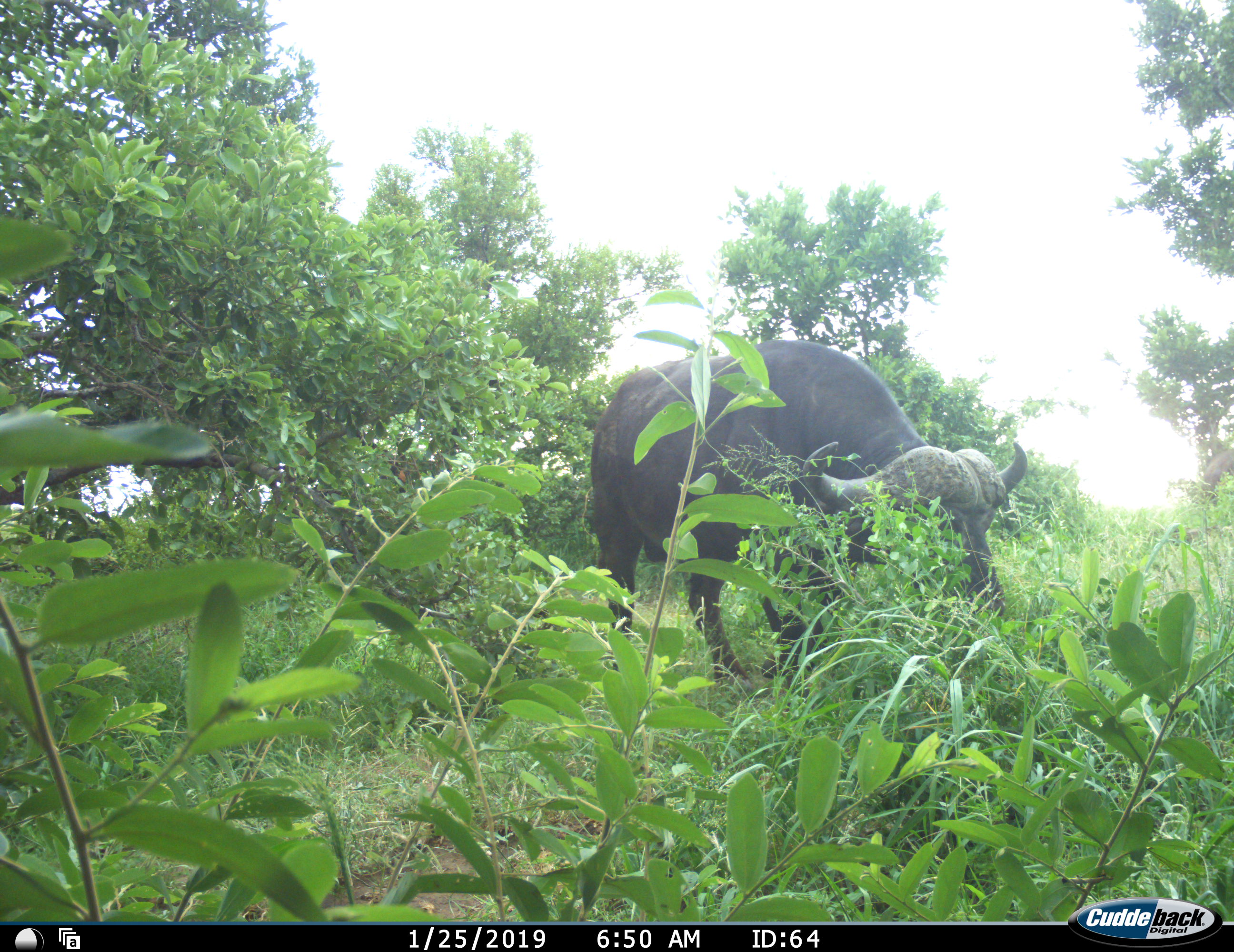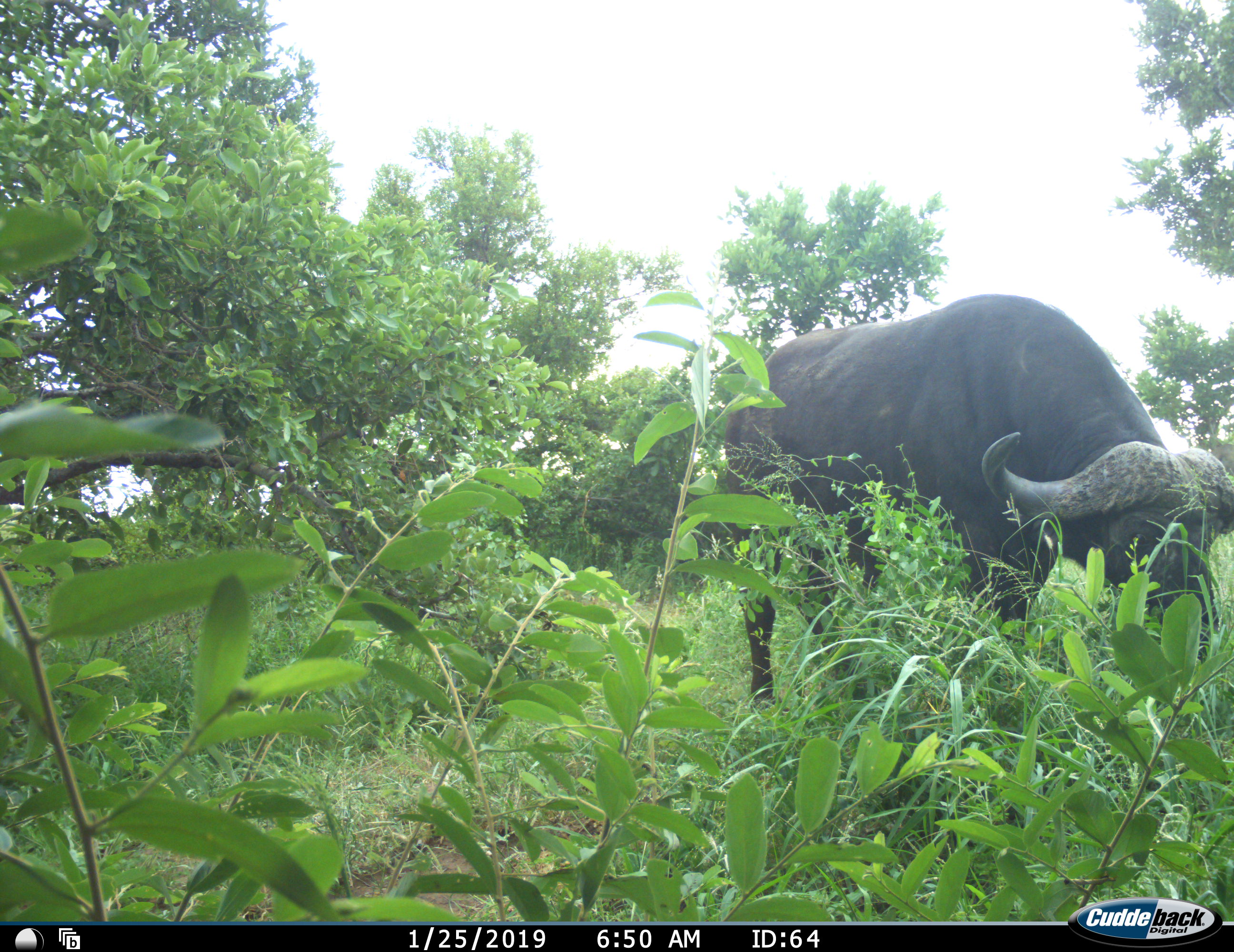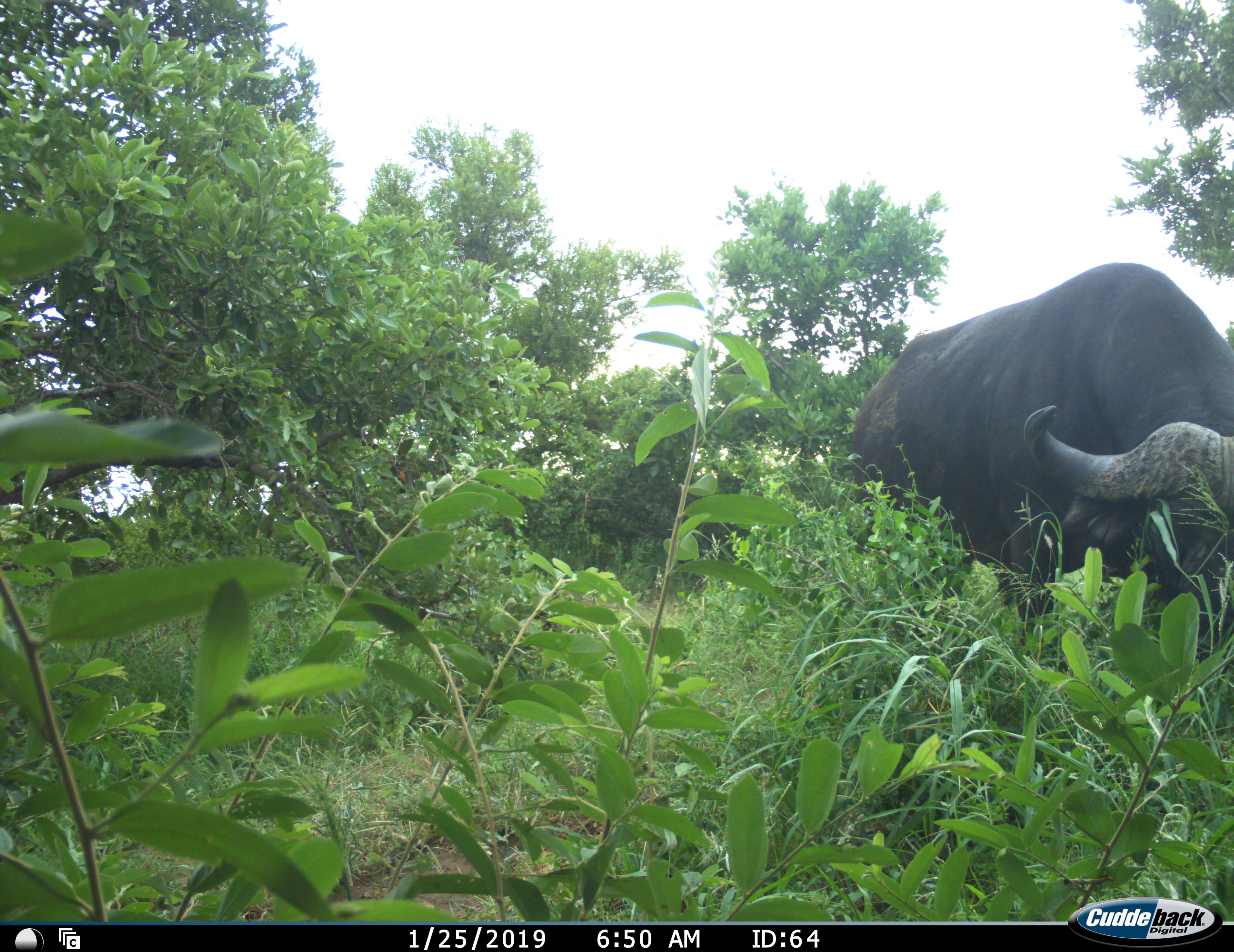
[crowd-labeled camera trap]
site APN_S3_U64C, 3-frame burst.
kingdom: Animalia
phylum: Chordata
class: Mammalia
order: Artiodactyla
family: Bovidae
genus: Syncerus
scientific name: Syncerus caffer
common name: african buffalo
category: buffalo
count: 1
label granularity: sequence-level